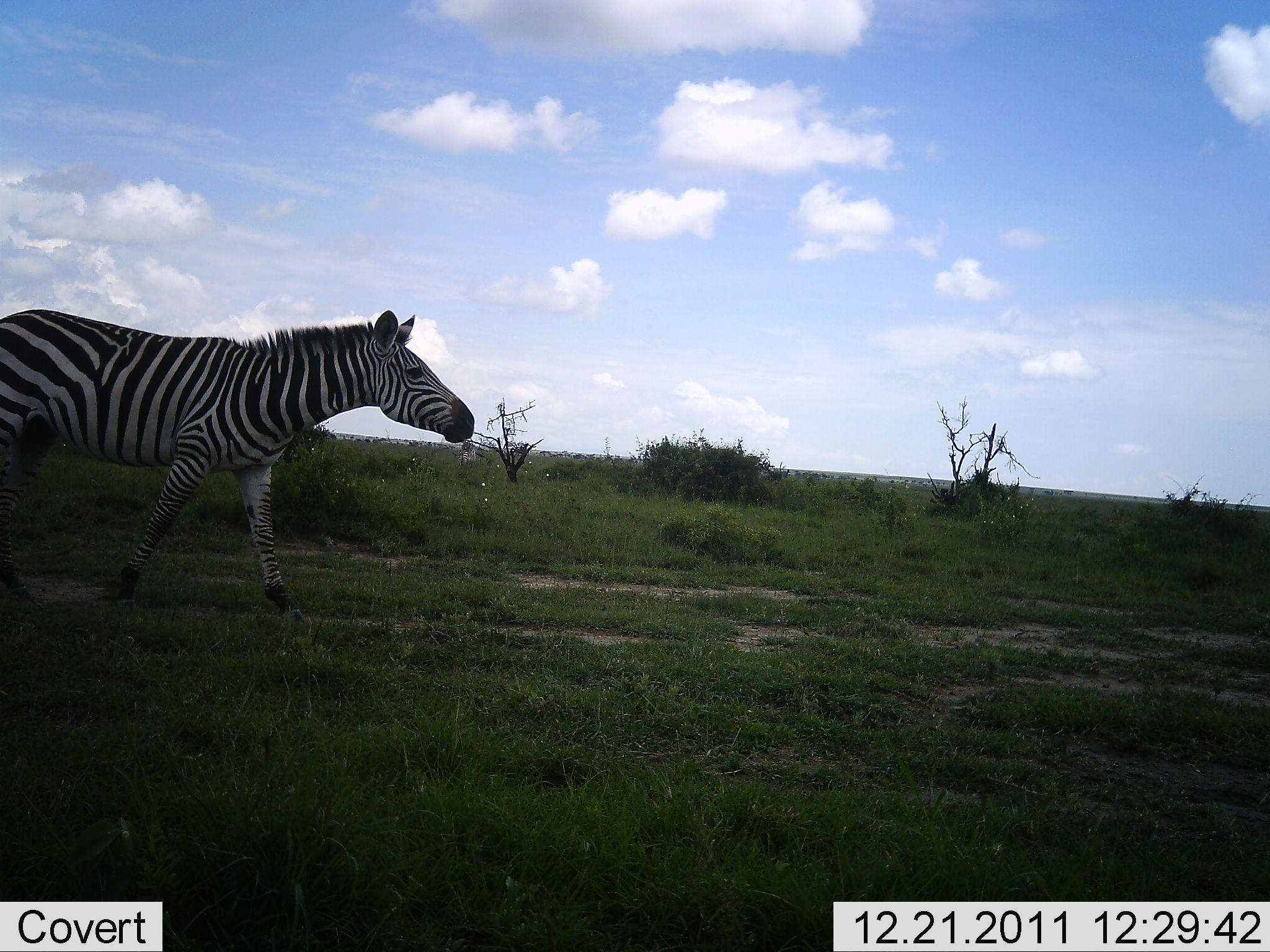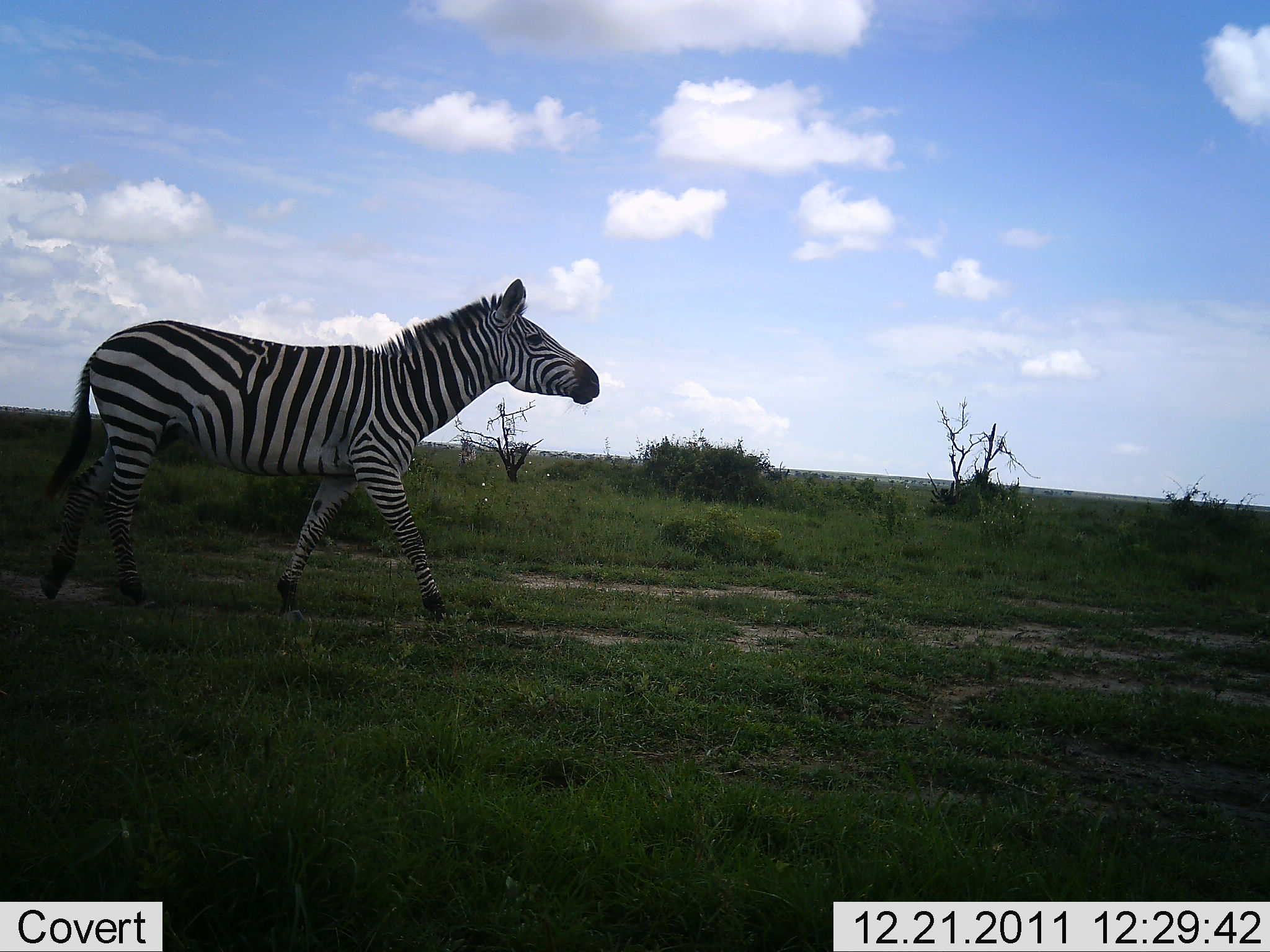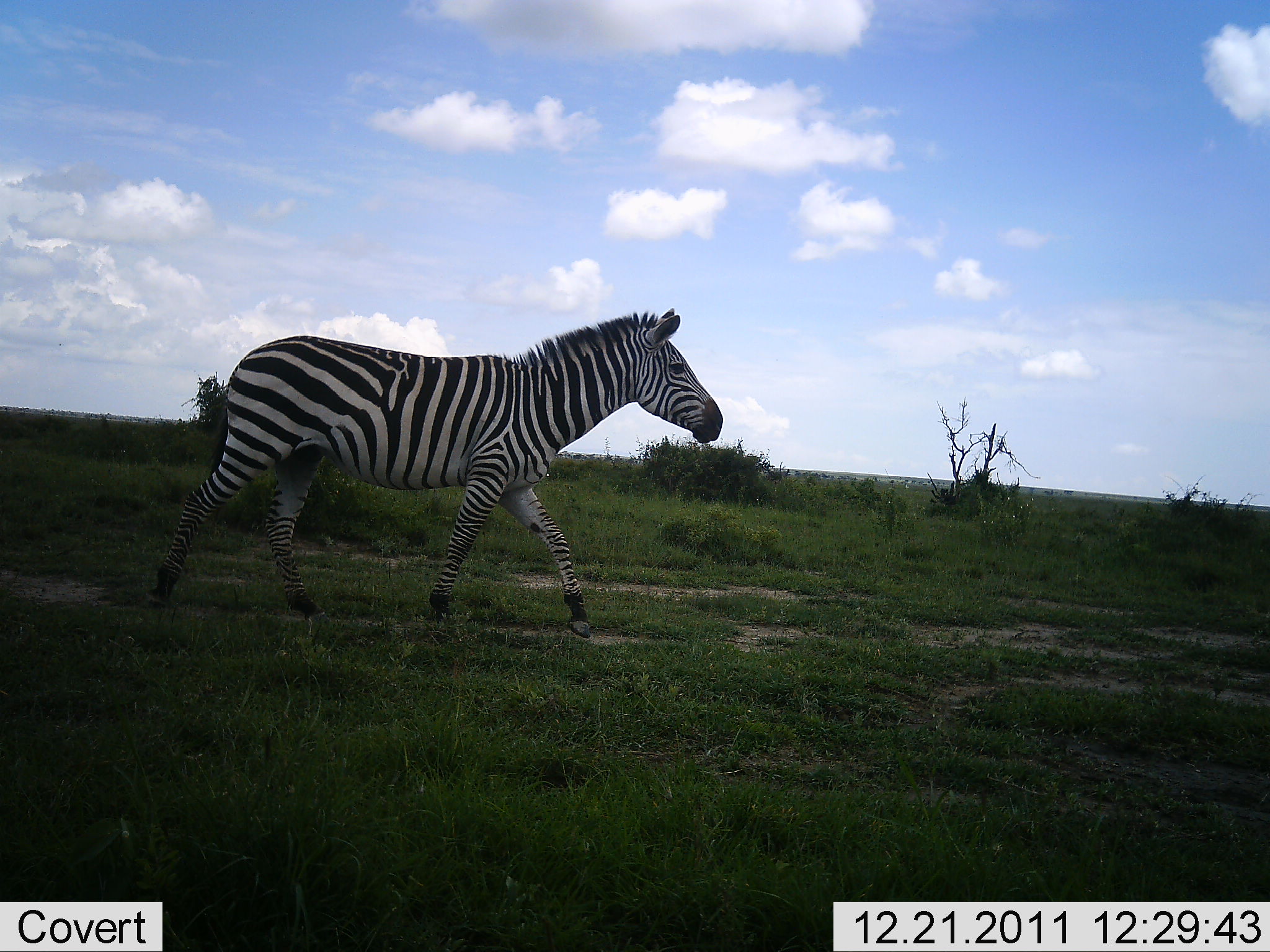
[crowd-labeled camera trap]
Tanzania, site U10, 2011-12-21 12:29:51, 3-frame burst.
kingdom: Animalia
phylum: Chordata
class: Mammalia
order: Perissodactyla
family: Equidae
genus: Equus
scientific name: Equus quagga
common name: plains zebra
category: zebra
Zebra (plains zebra) (Equus quagga), count 1. Behavior (volunteer vote fractions): standing 0%, resting 0%, moving 100%, interacting 0%. Young present (vote fraction): 0%. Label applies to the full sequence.